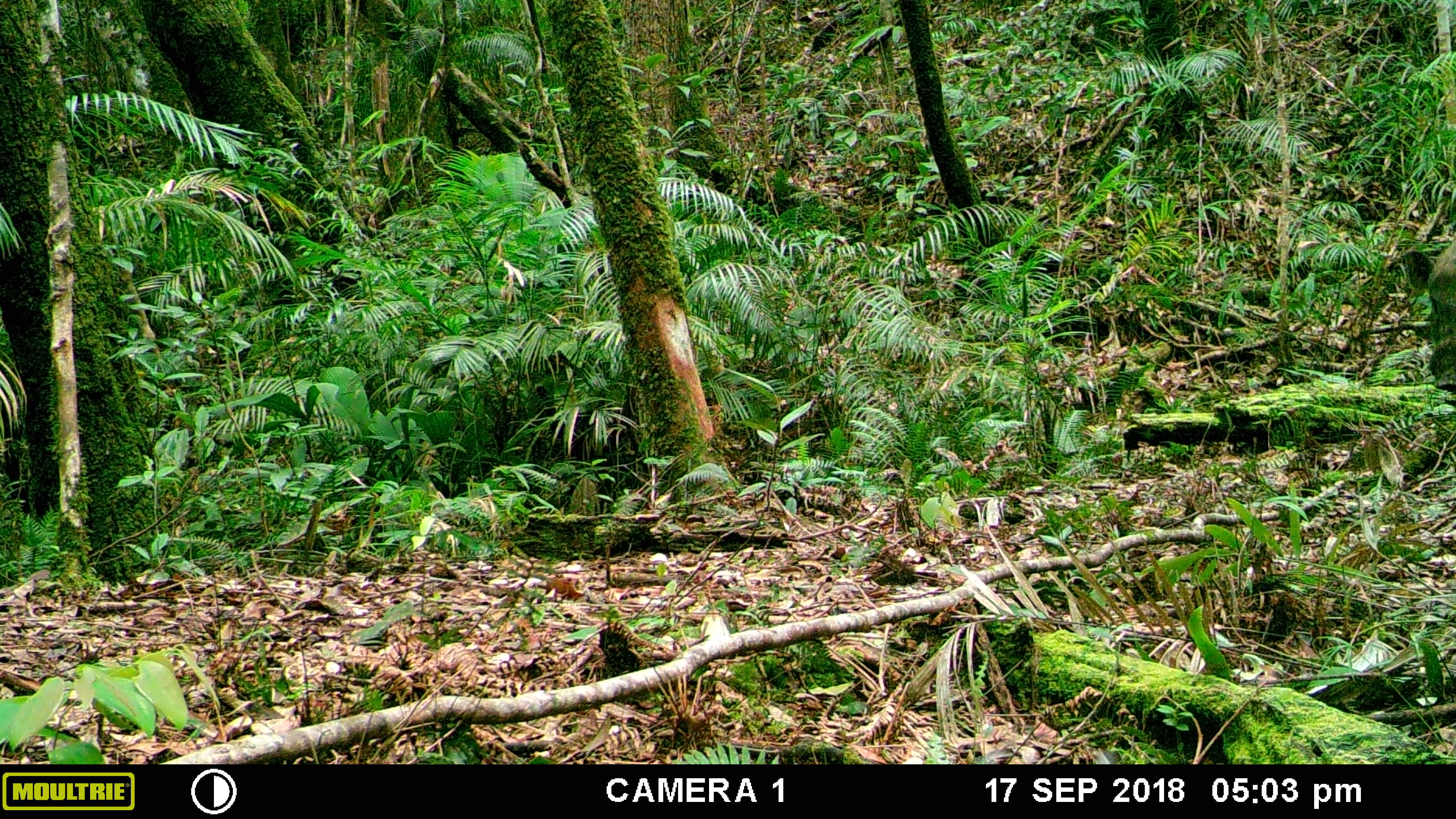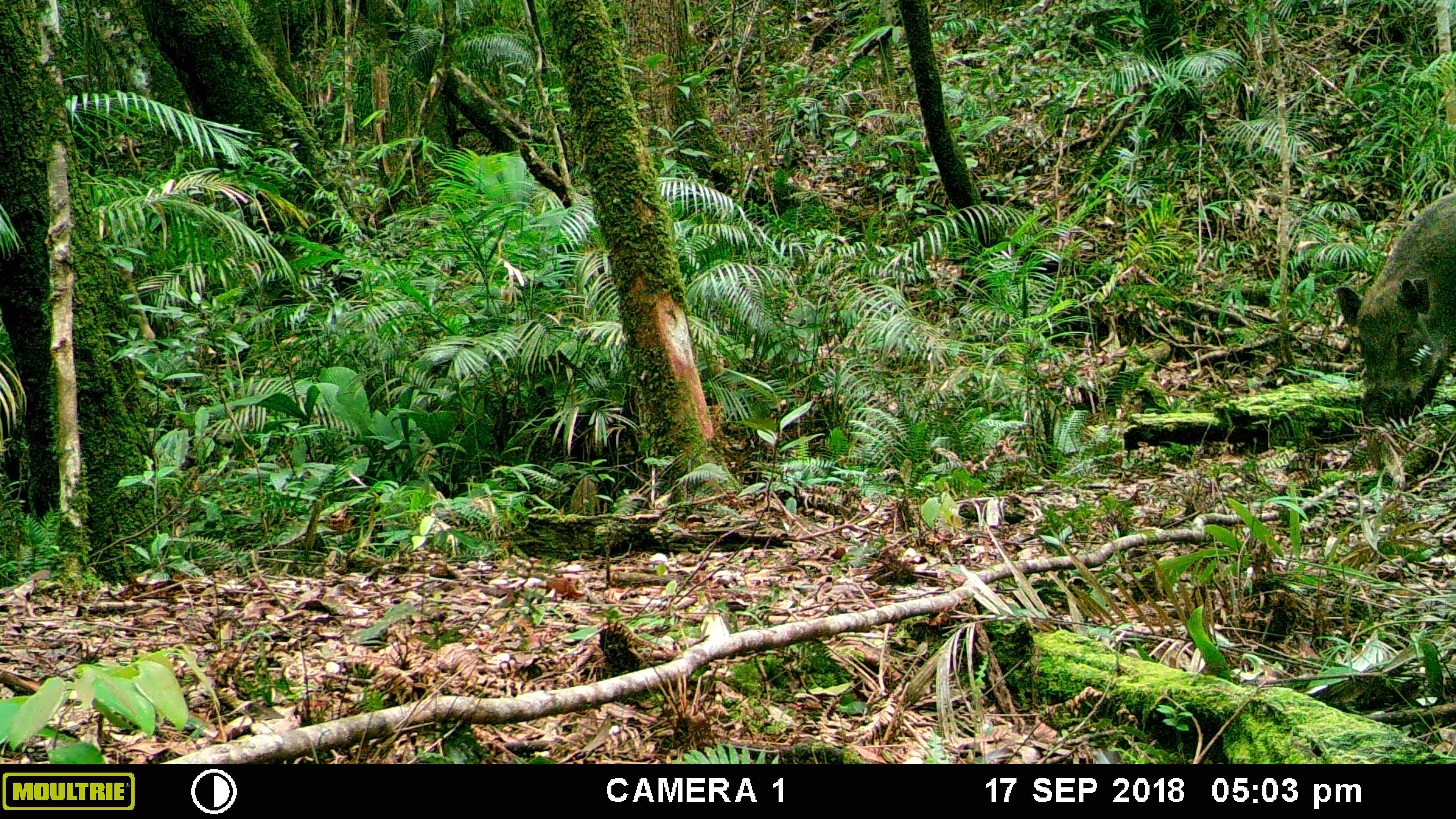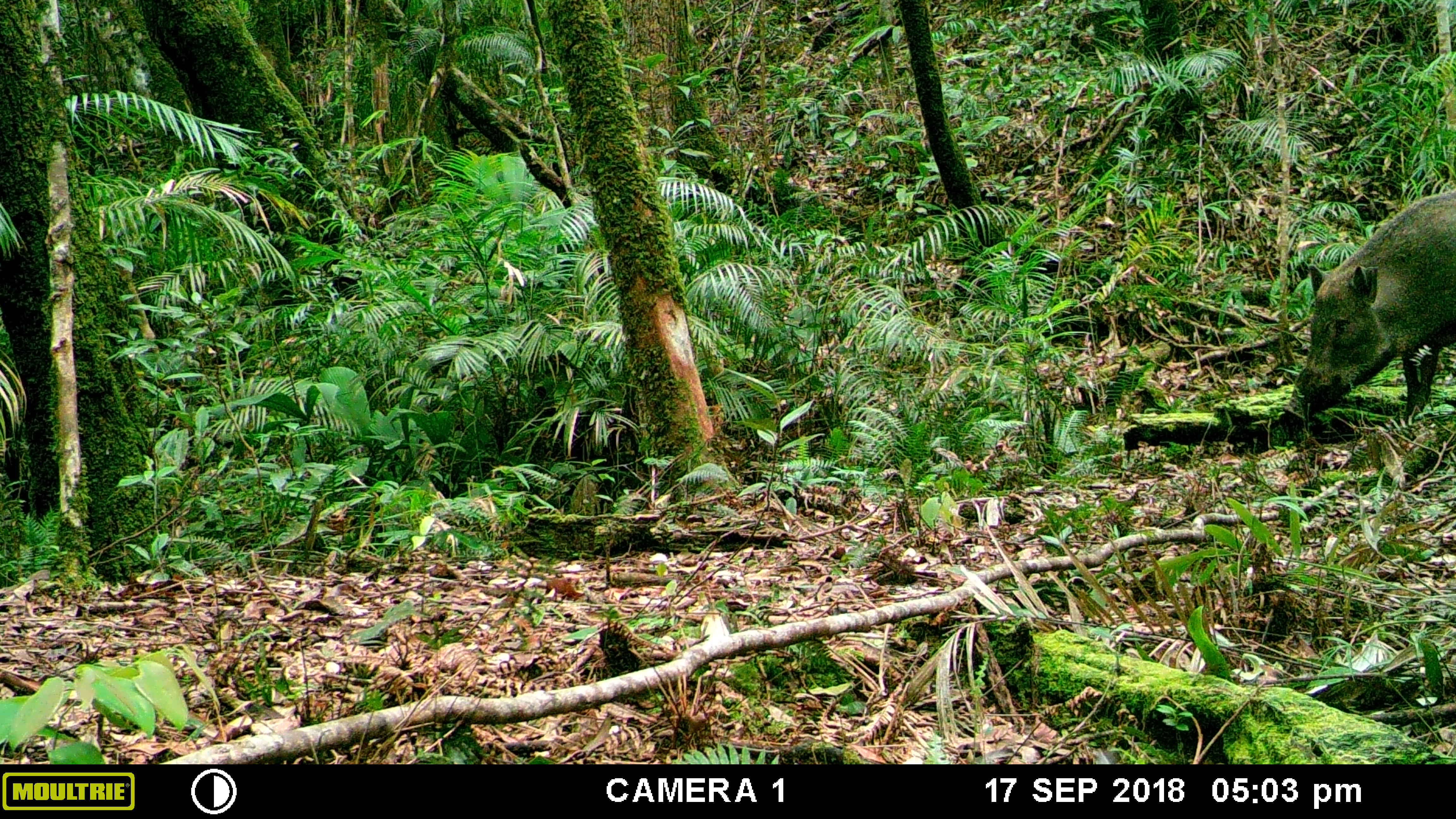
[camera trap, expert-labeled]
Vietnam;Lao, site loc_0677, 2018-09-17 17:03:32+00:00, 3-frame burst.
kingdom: Animalia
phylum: Chordata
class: Mammalia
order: Artiodactyla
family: Suidae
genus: Sus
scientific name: Sus scrofa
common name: eurasian wild pig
Eurasian wild pig (Sus scrofa). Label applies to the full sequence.